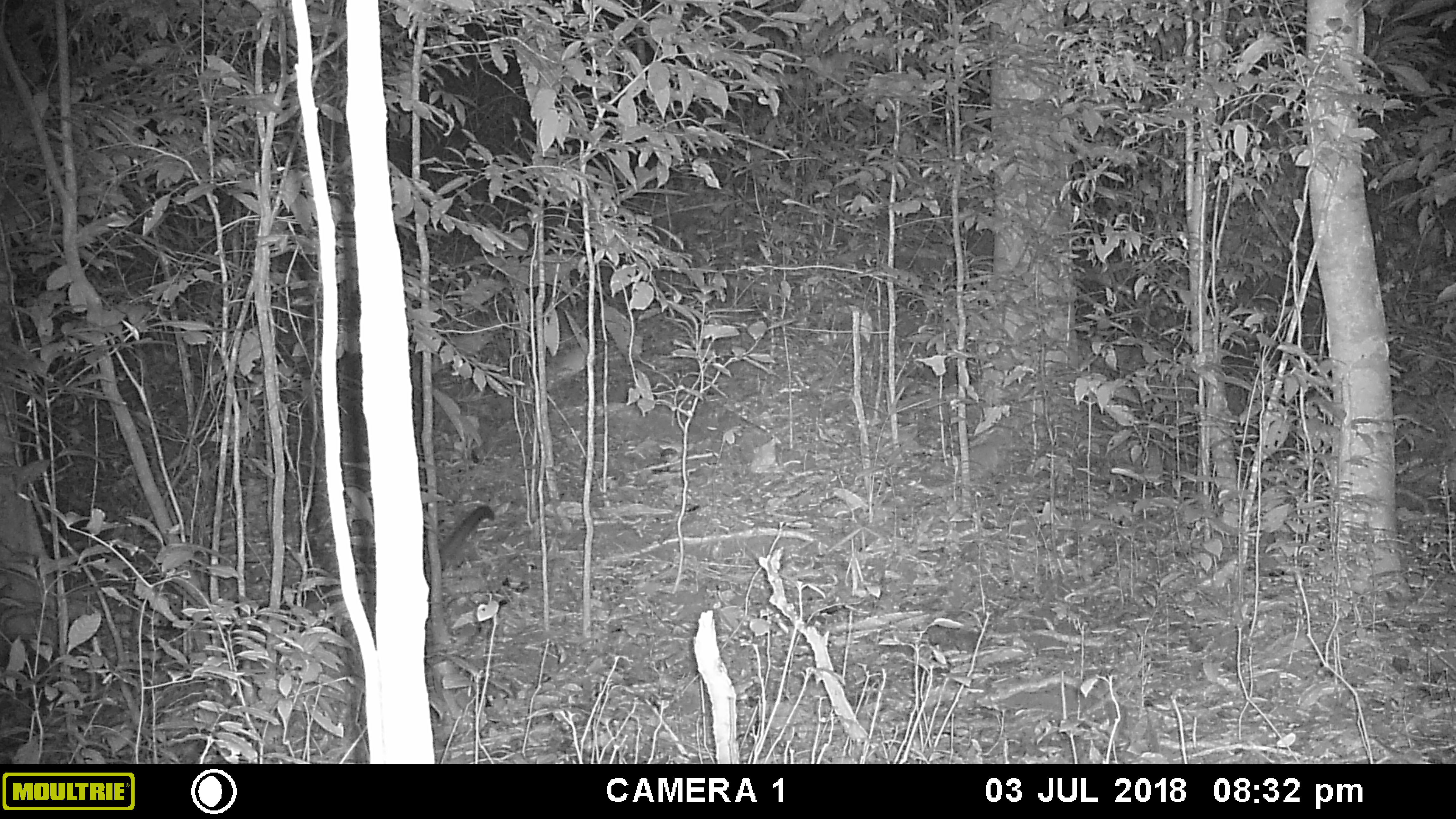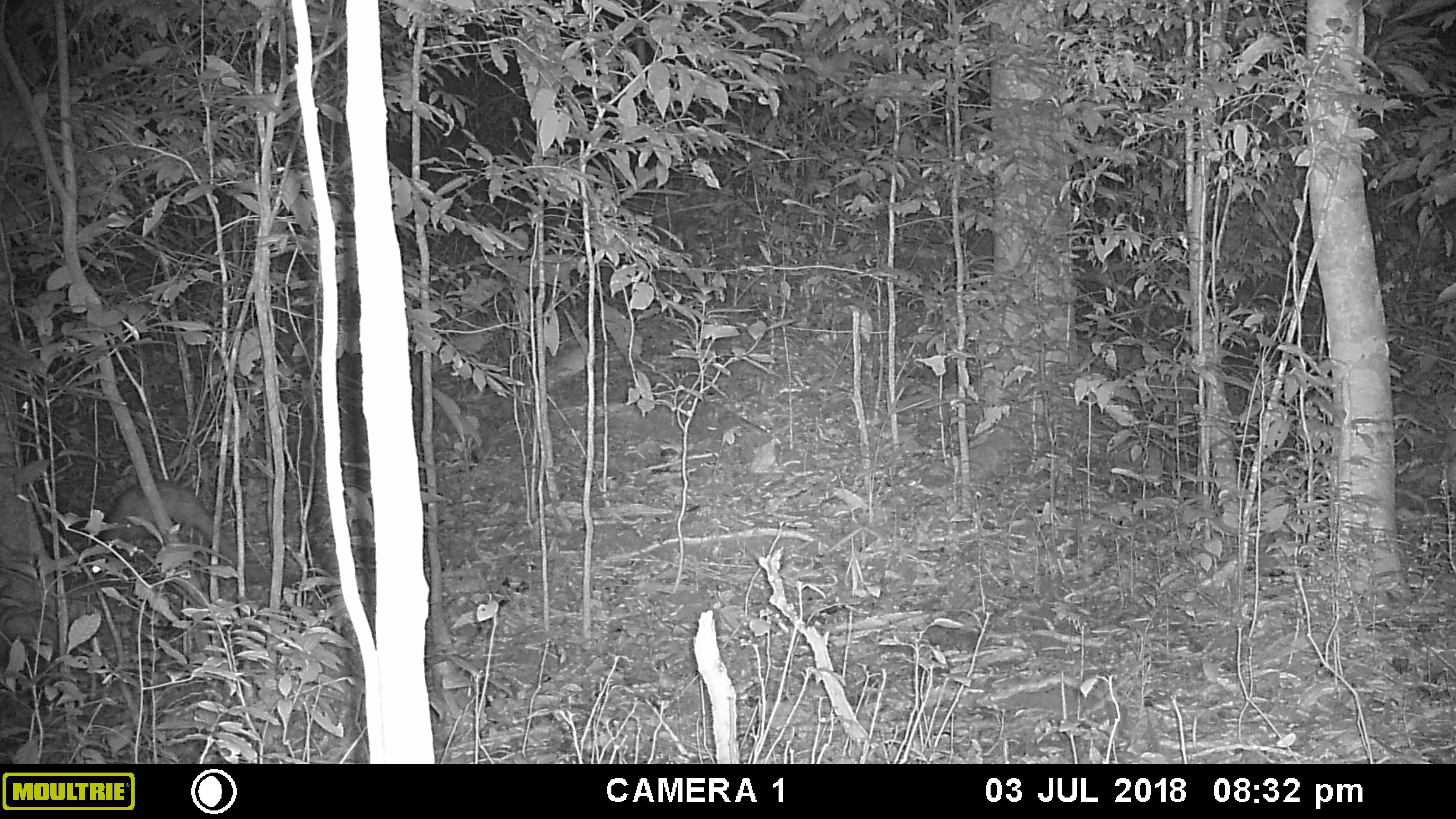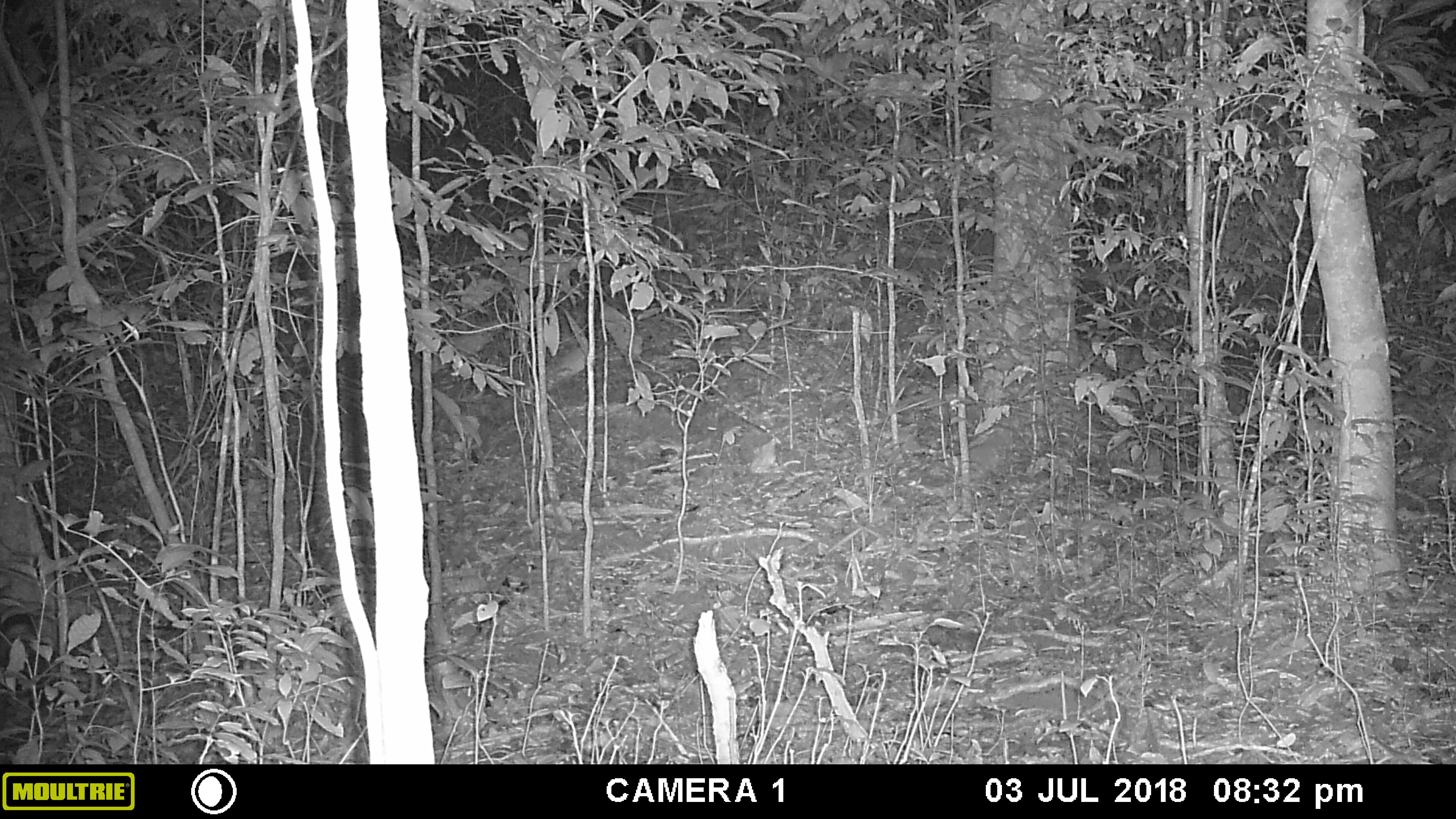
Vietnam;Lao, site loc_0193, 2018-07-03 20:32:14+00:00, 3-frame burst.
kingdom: Animalia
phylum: Chordata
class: Mammalia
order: Carnivora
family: Viverridae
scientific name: Paradoxurinae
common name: palm civet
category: unidentified palm civet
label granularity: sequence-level